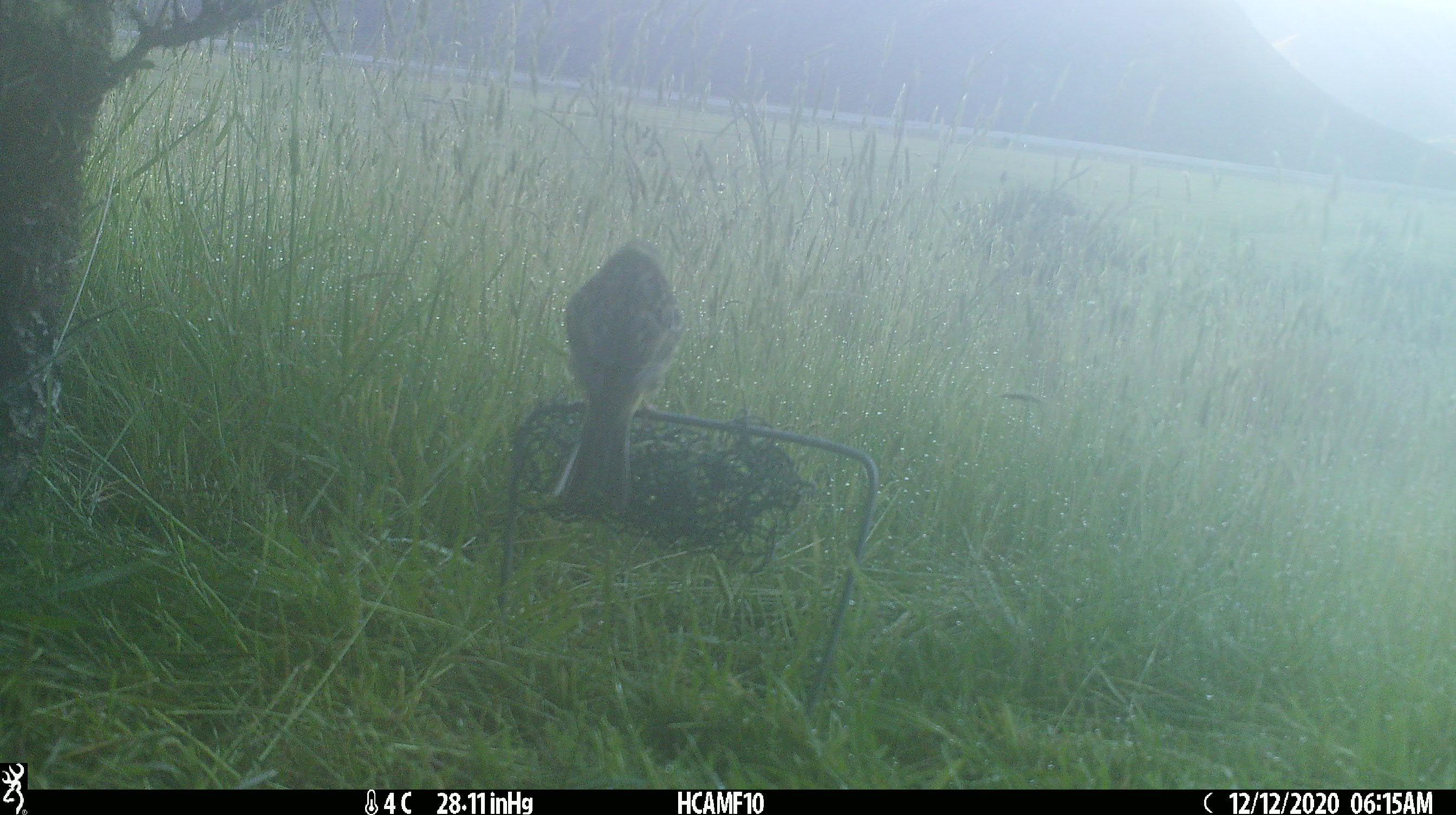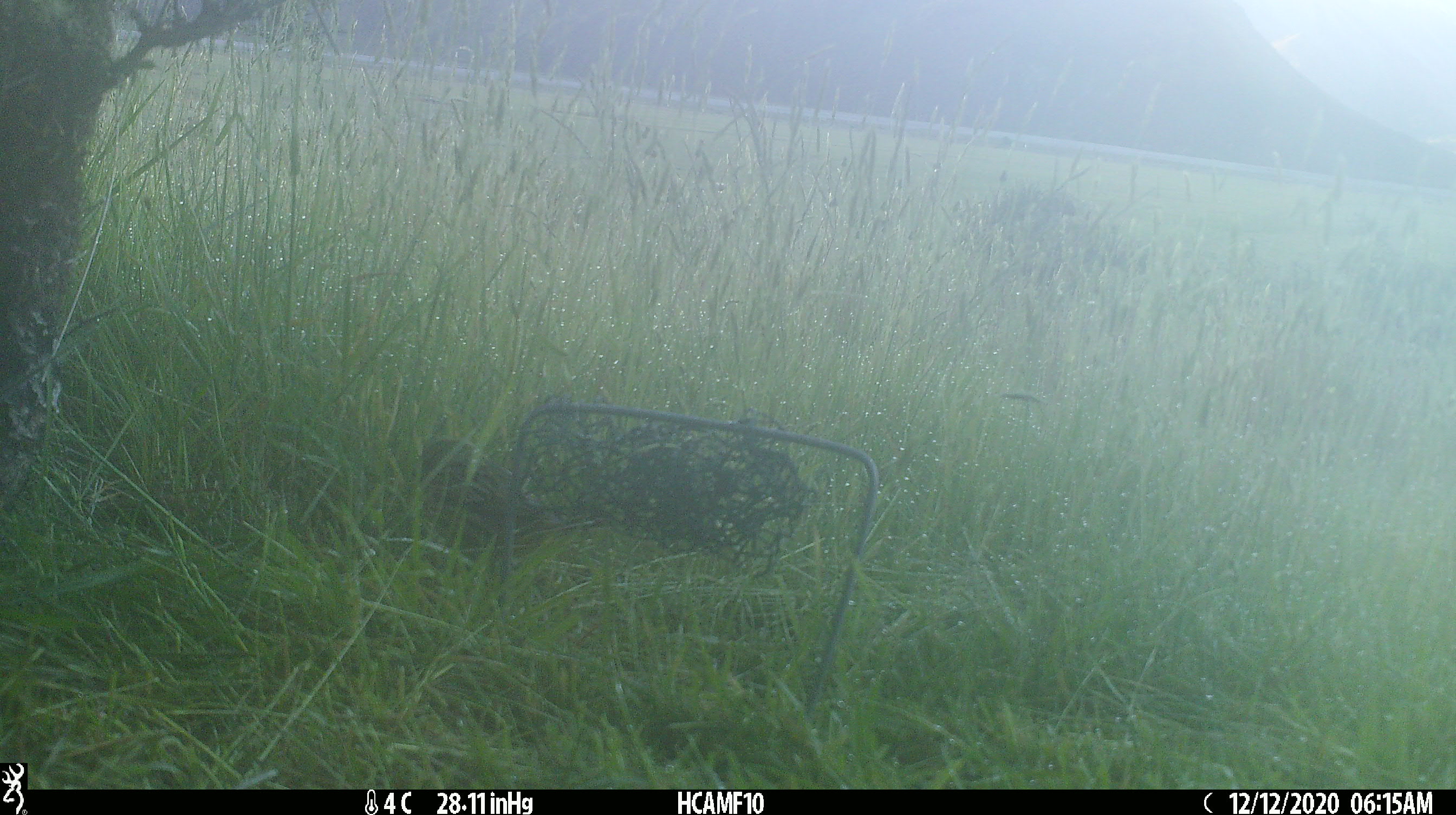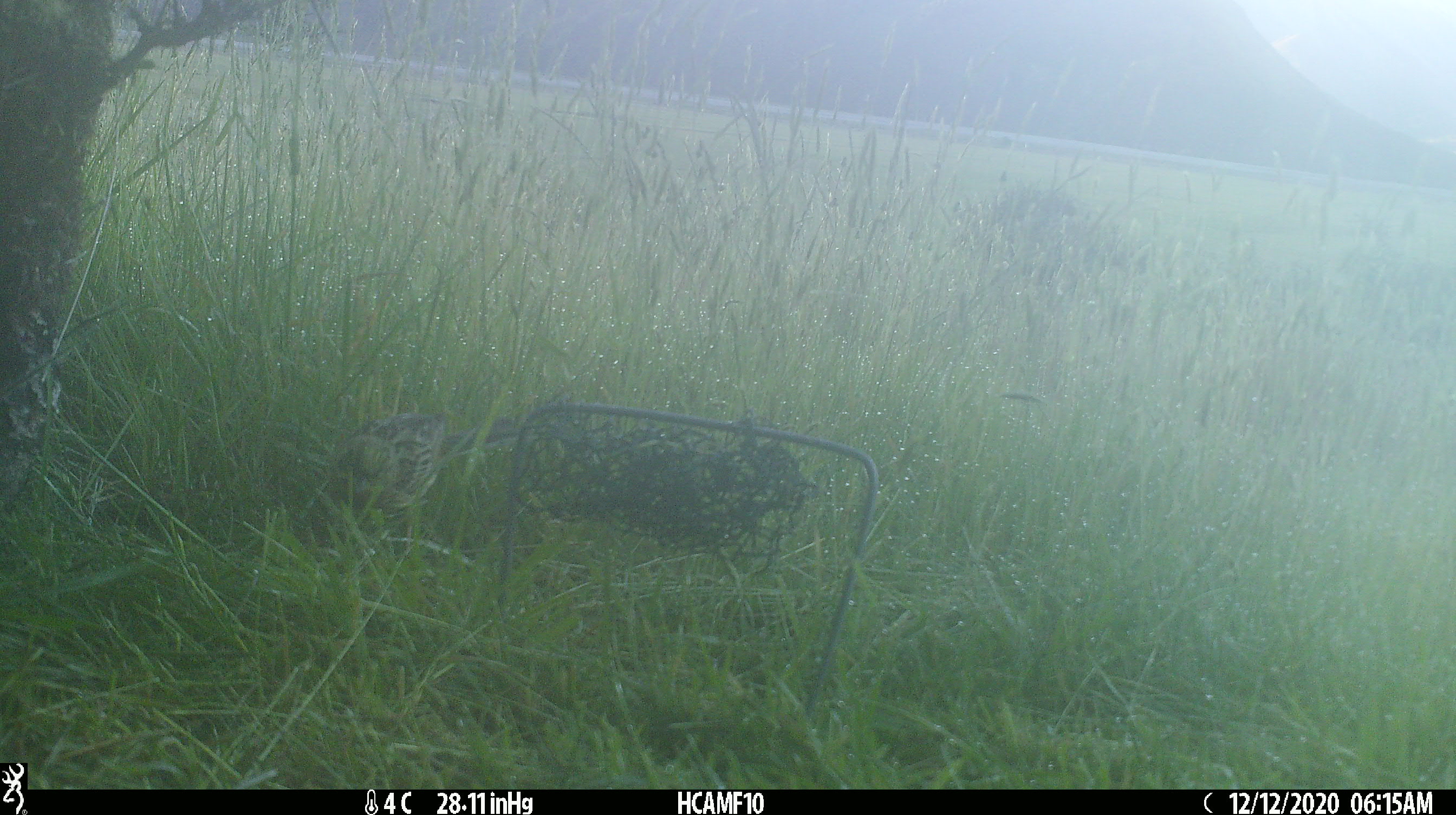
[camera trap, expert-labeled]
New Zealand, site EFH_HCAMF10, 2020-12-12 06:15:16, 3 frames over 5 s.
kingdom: Animalia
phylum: Chordata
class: Aves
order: Passeriformes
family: Emberizidae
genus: Emberiza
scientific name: Emberiza citrinella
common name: yellowhammer